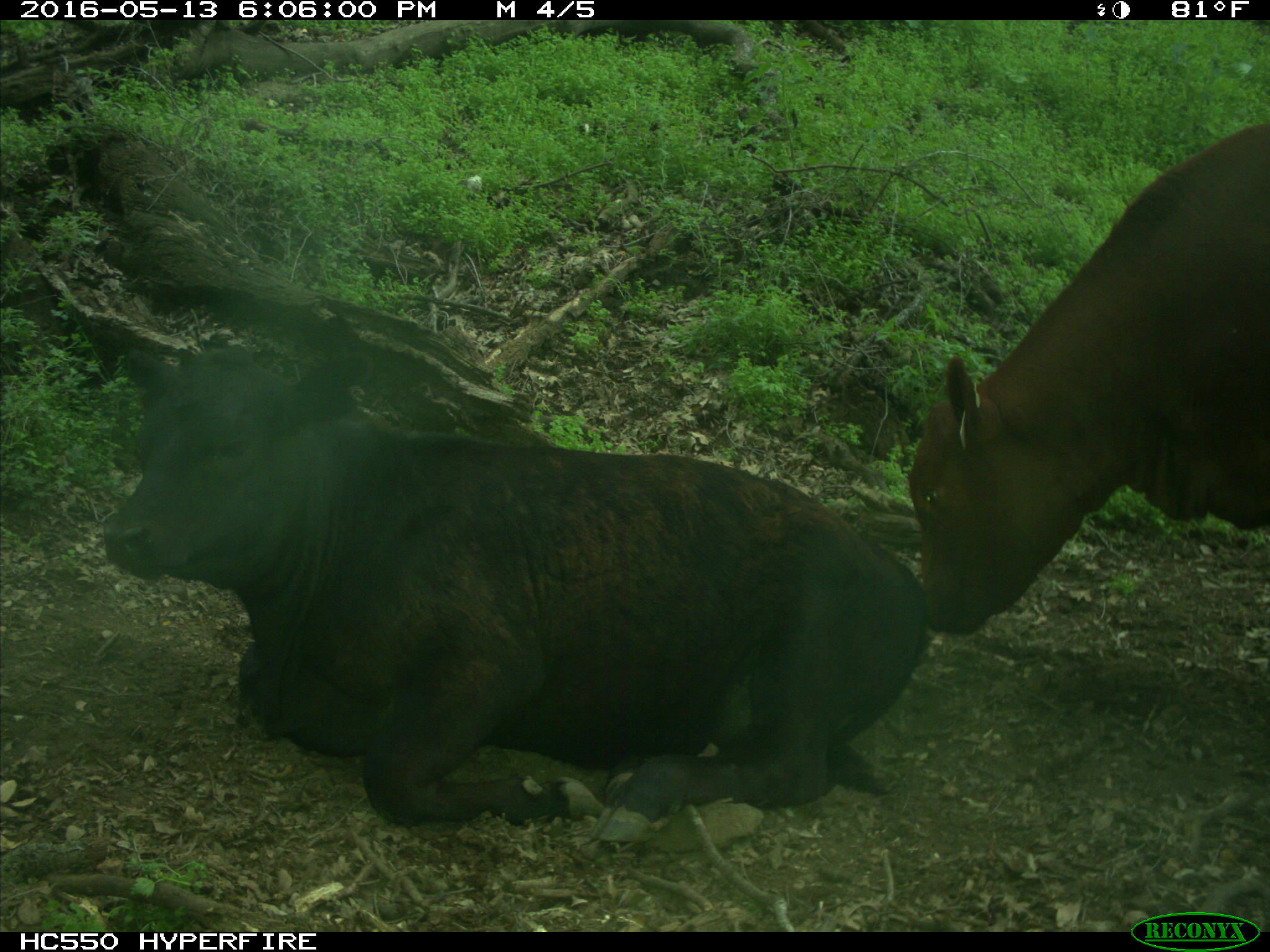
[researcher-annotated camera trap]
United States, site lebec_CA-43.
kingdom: Animalia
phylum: Chordata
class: Mammalia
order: Artiodactyla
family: Bovidae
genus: Bos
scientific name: Bos taurus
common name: domestic cow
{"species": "Bos taurus (domestic cow)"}